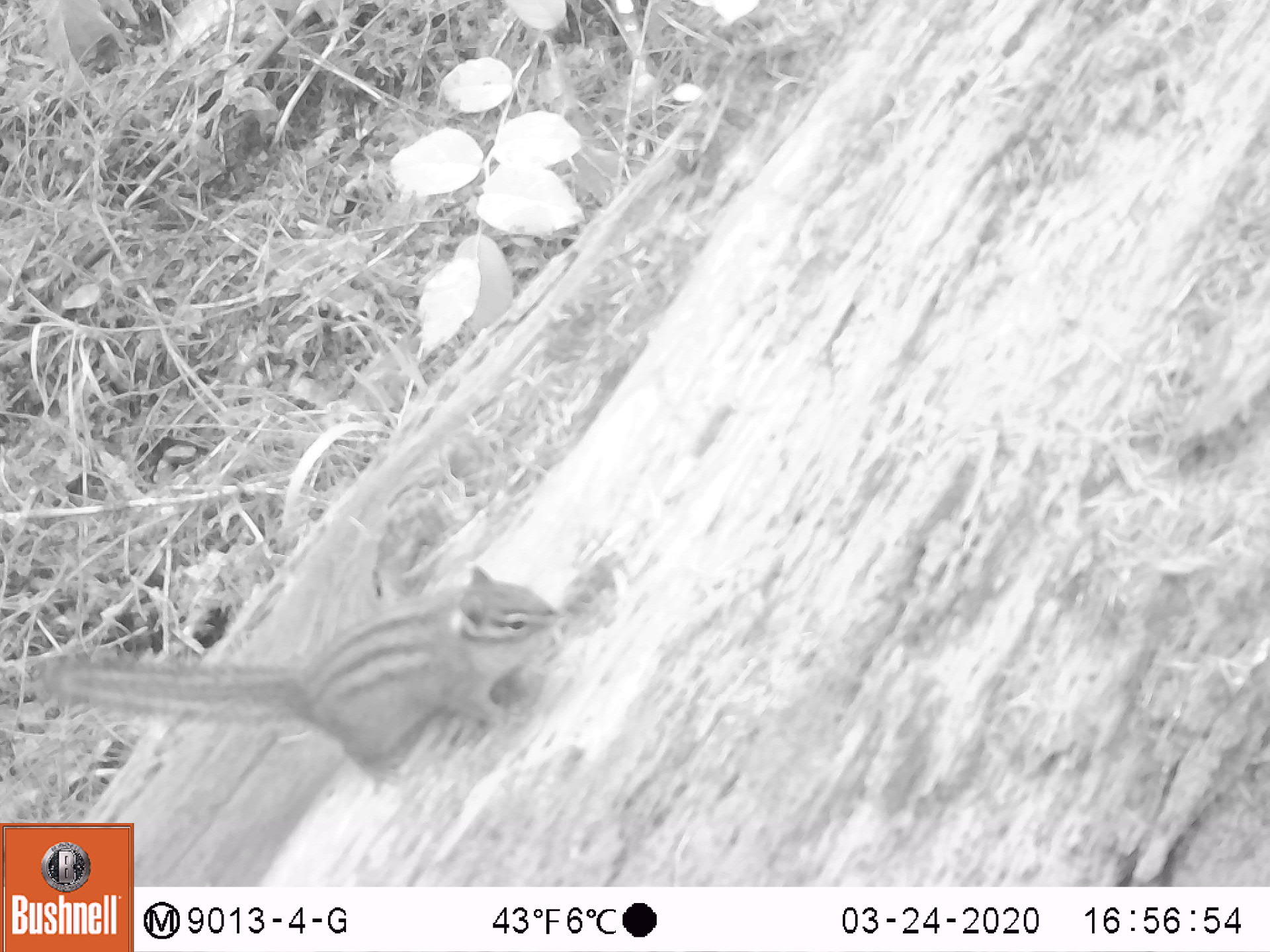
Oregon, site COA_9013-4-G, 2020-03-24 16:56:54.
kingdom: Animalia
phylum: Chordata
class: Mammalia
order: Rodentia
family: Sciuridae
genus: Neotamias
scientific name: Neotamias townsendii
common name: townsend's chipmunk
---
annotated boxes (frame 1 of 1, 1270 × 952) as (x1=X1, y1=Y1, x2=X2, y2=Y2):
townsend's chipmunk: (x1=36, y1=563, x2=567, y2=796)